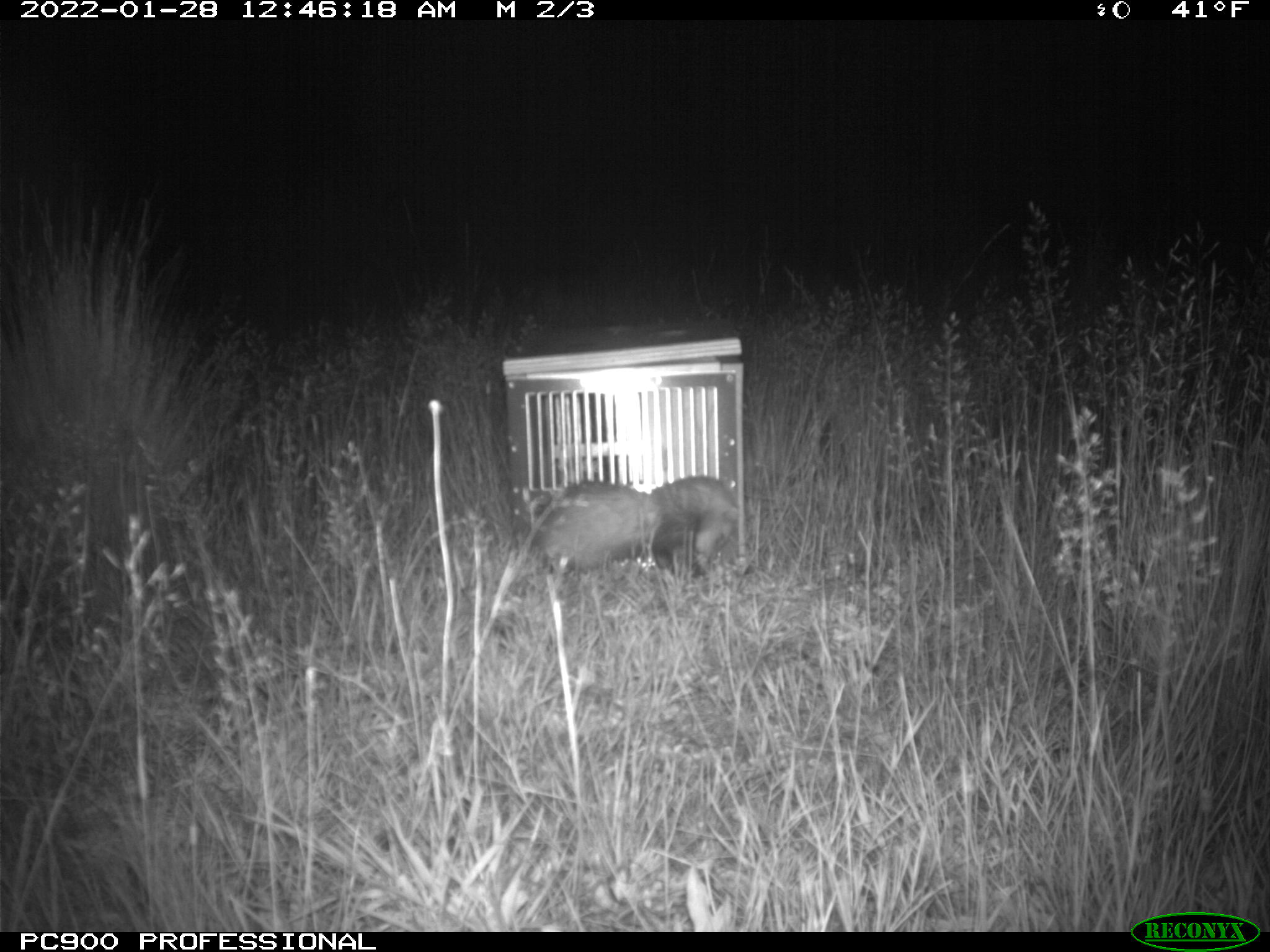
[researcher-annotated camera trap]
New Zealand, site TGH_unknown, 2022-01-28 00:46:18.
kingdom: Animalia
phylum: Chordata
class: Mammalia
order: Carnivora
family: Mustelidae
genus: Mustela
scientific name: Mustela furo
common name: ferret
Ferret (Mustela furo).